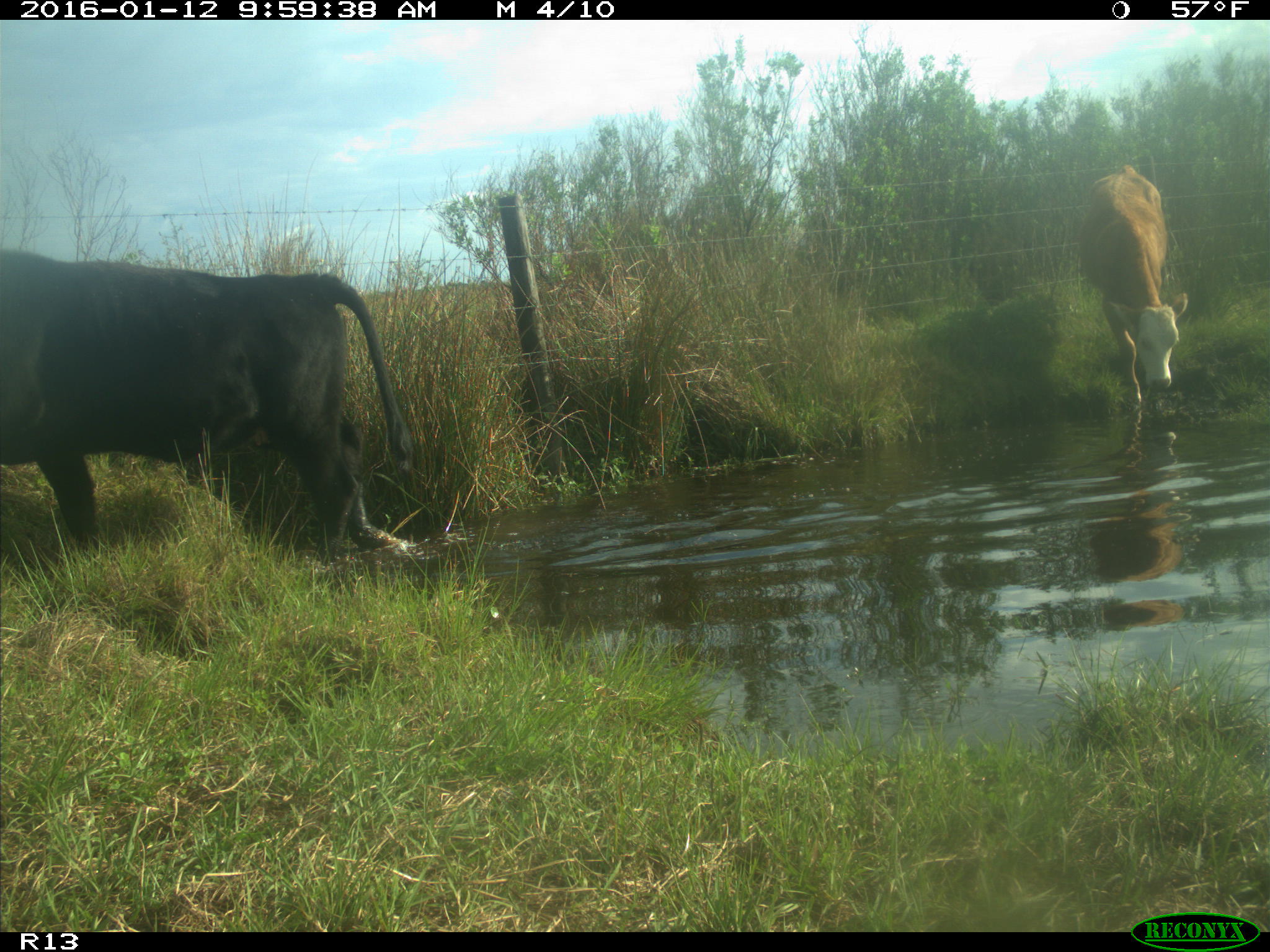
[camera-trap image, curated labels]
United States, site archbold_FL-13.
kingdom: Animalia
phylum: Chordata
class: Mammalia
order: Artiodactyla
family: Bovidae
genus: Bos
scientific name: Bos taurus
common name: domestic cow